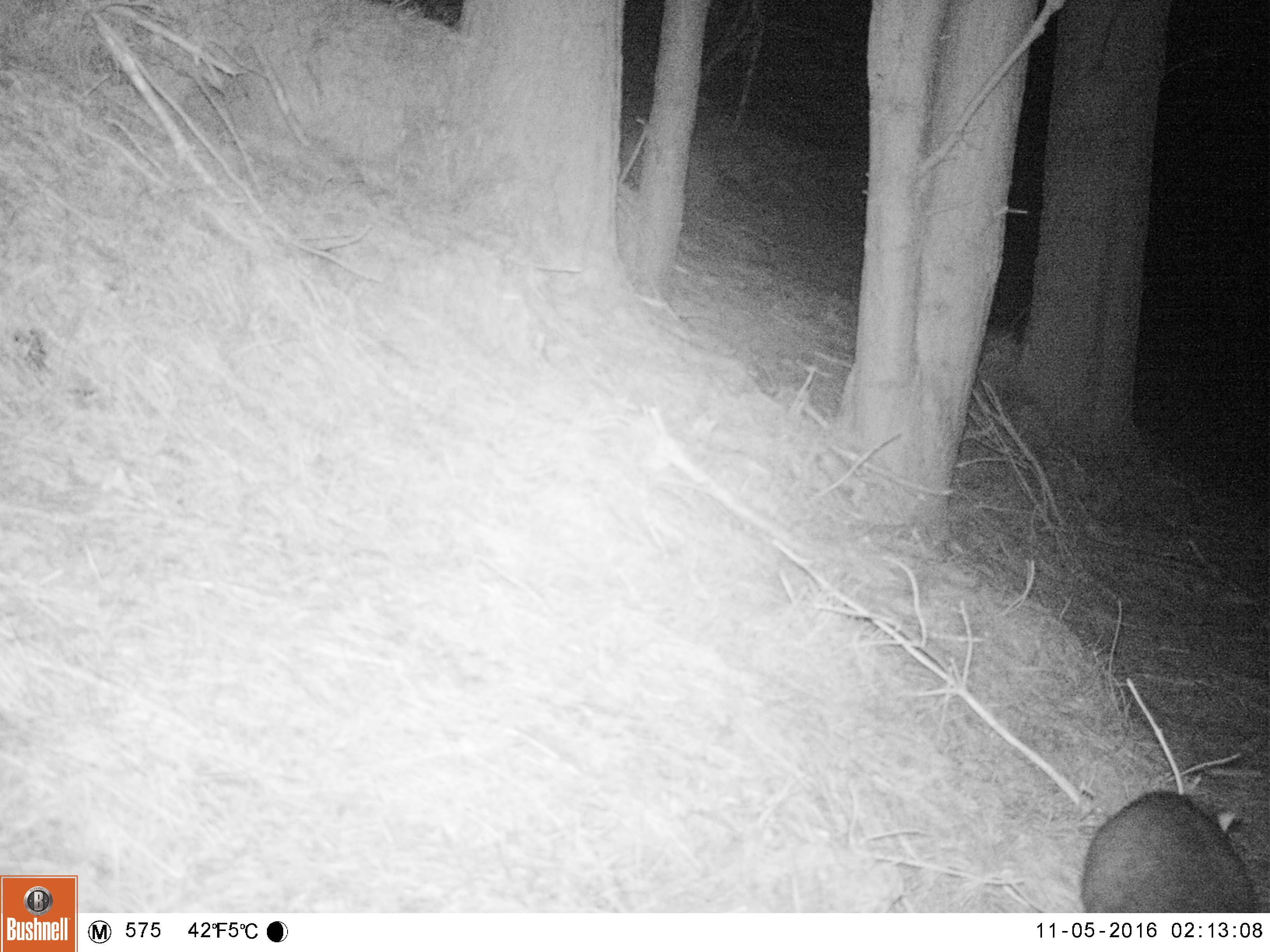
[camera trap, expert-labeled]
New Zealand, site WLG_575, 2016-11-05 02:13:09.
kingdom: Animalia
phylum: Chordata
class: Mammalia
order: Diprotodontia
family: Phalangeridae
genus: Trichosurus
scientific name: Trichosurus vulpecula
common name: common brushtail possum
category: possum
Possum (common brushtail possum) (Trichosurus vulpecula).